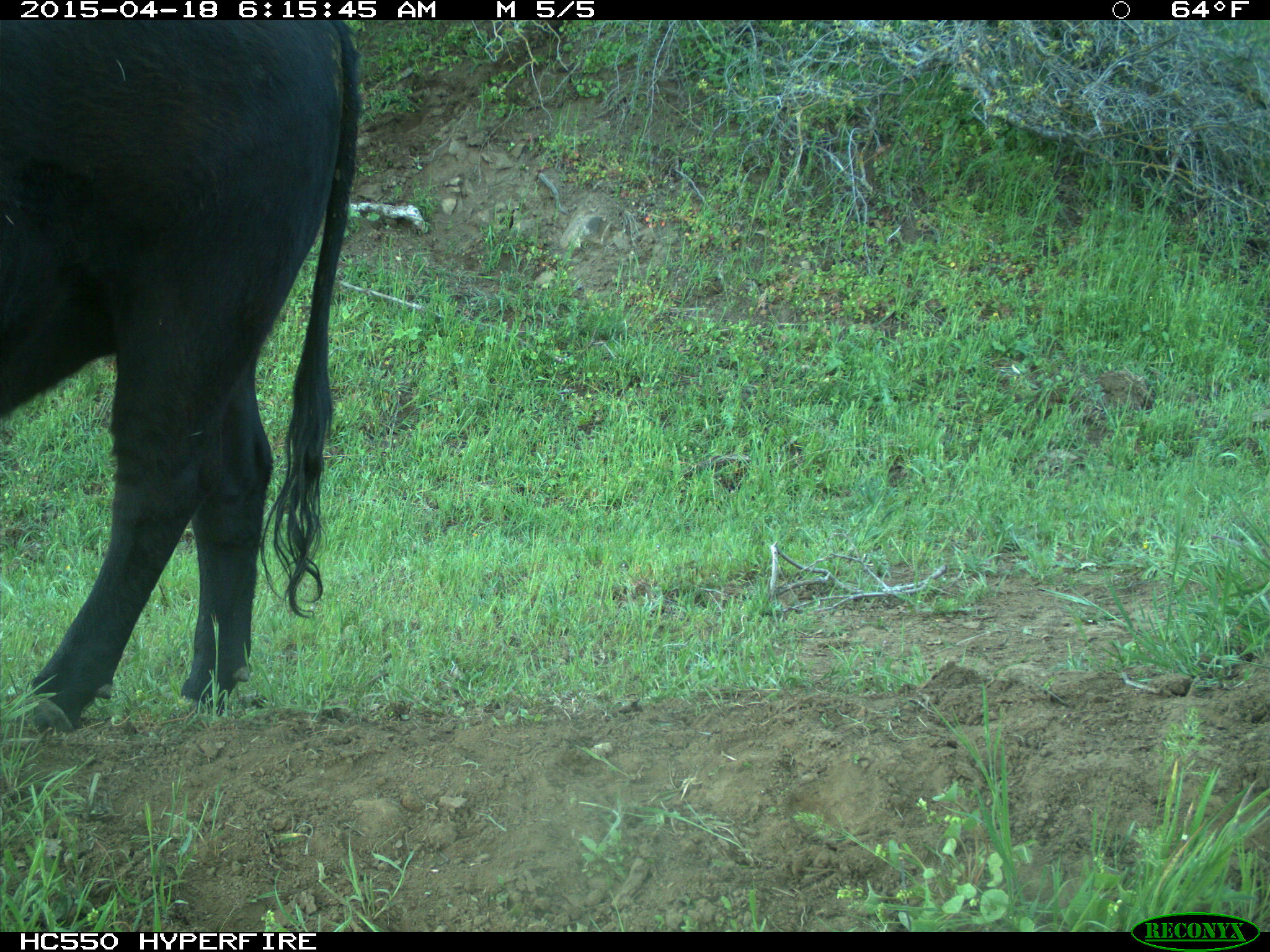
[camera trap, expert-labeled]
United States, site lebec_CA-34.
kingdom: Animalia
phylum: Chordata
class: Mammalia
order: Artiodactyla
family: Bovidae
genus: Bos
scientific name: Bos taurus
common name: domestic cow